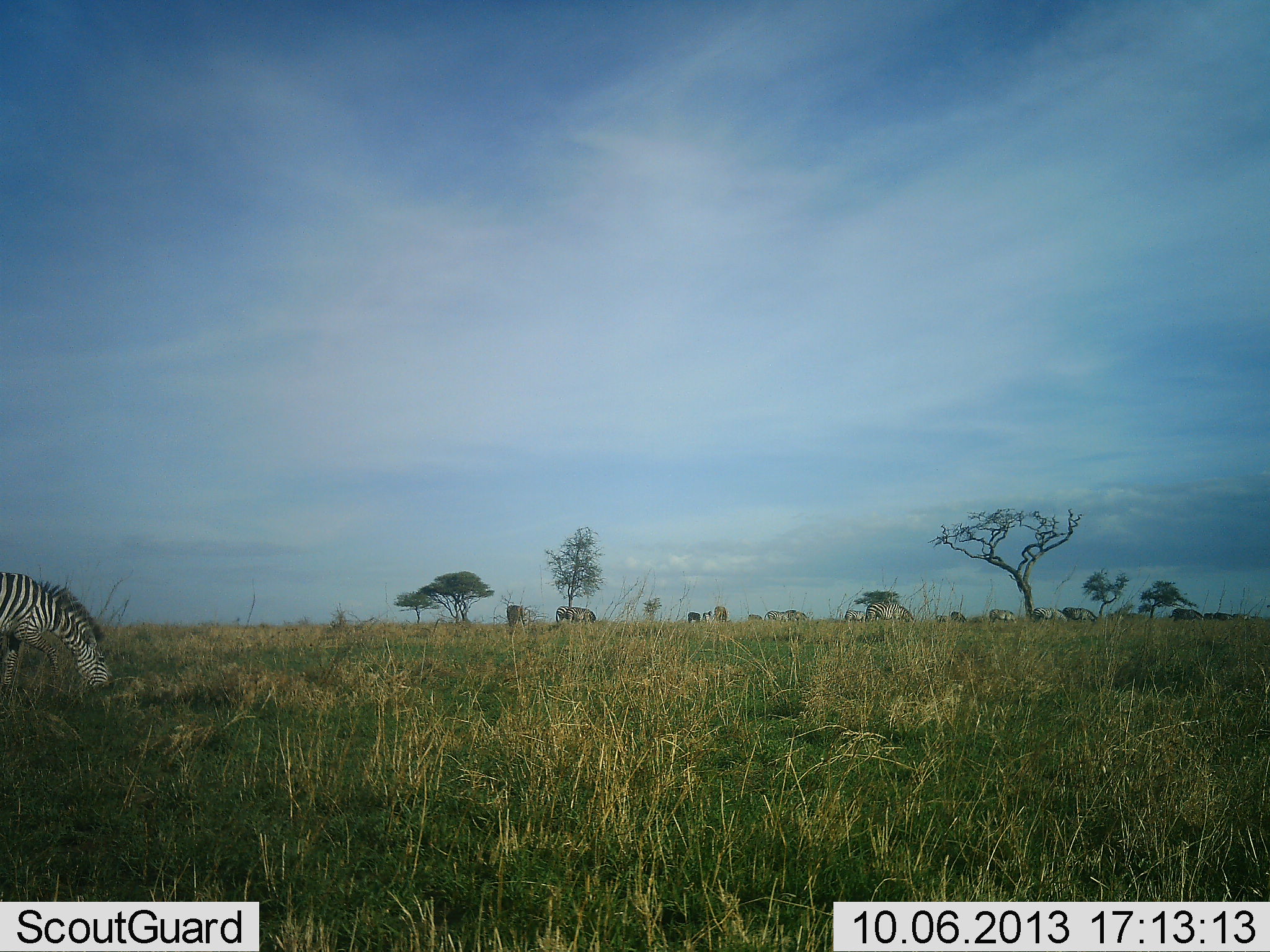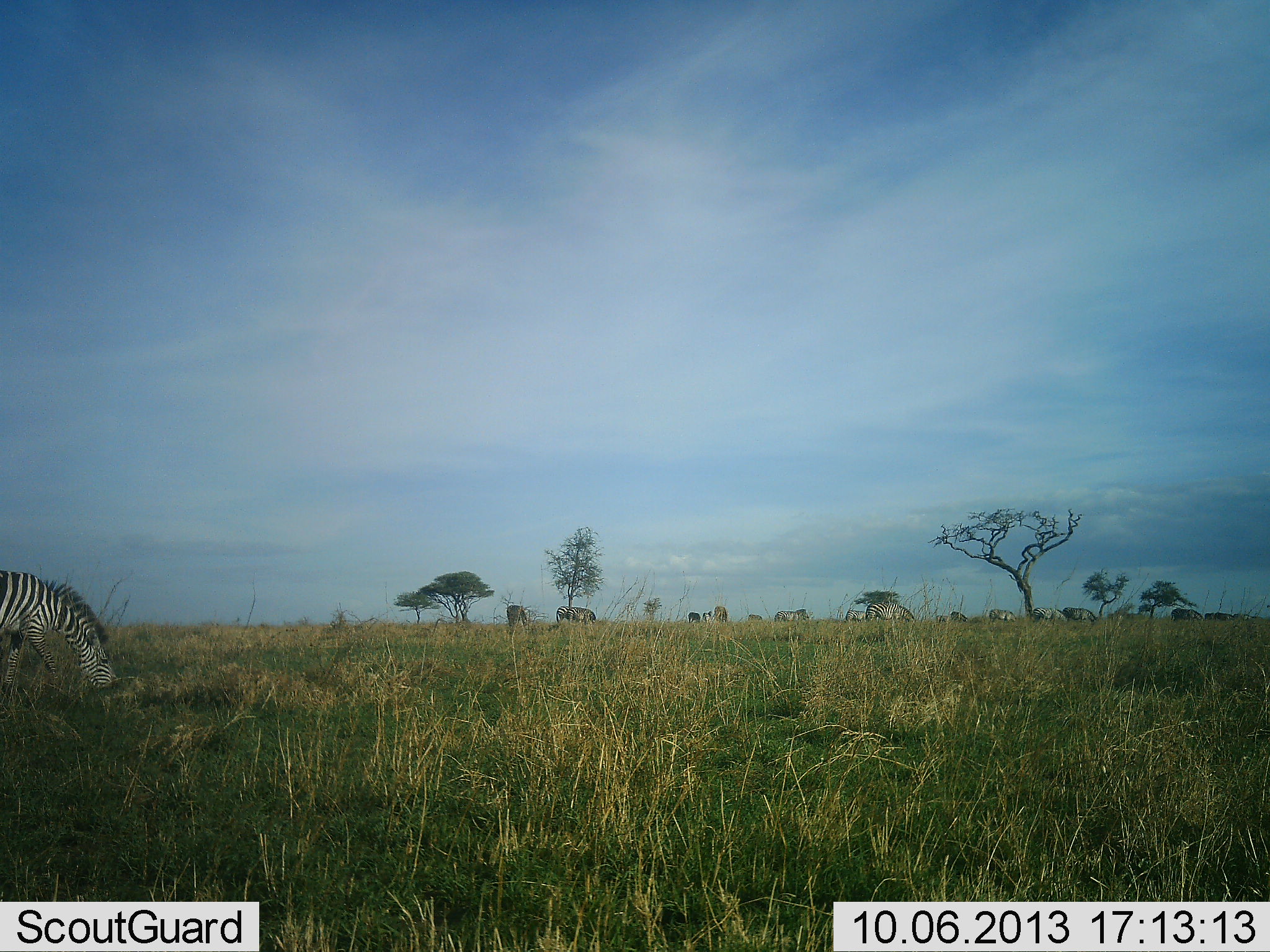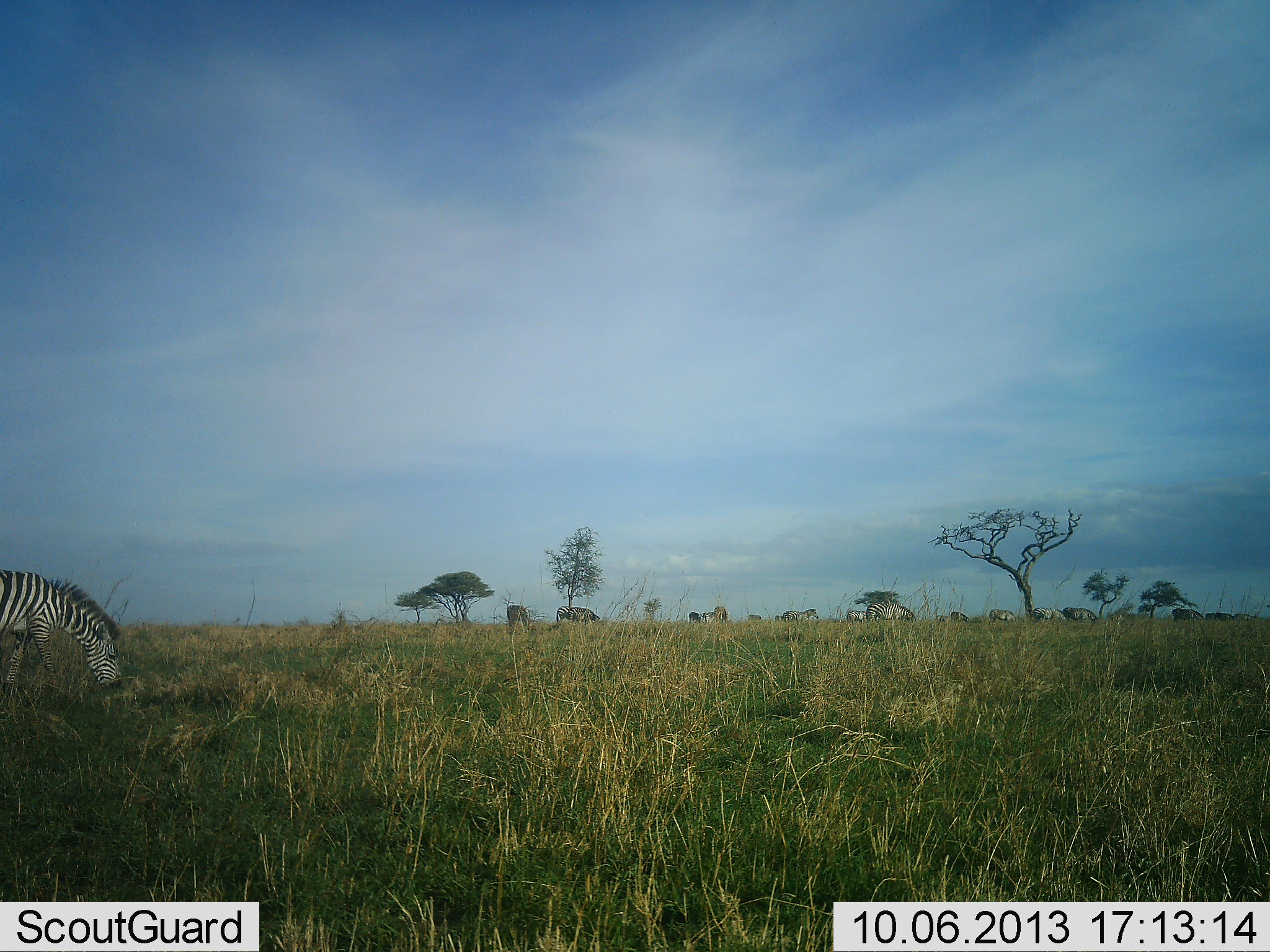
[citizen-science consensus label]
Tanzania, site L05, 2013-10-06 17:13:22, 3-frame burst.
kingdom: Animalia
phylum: Chordata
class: Mammalia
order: Perissodactyla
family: Equidae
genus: Equus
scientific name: Equus quagga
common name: plains zebra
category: zebra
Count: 11-50.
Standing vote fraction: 25%.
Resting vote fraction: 6%.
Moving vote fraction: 25%.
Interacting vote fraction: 0%.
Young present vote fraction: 0%.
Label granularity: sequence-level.